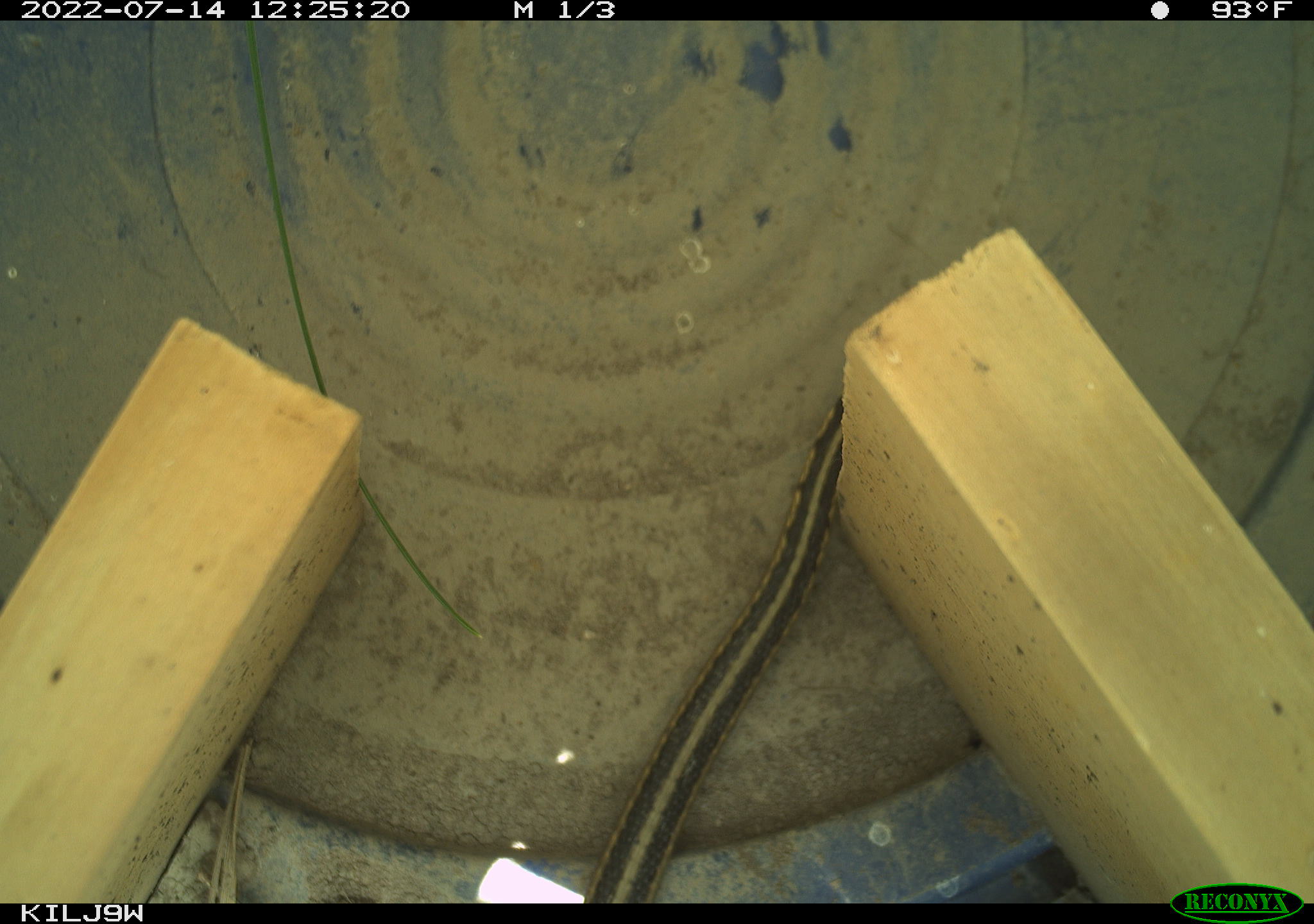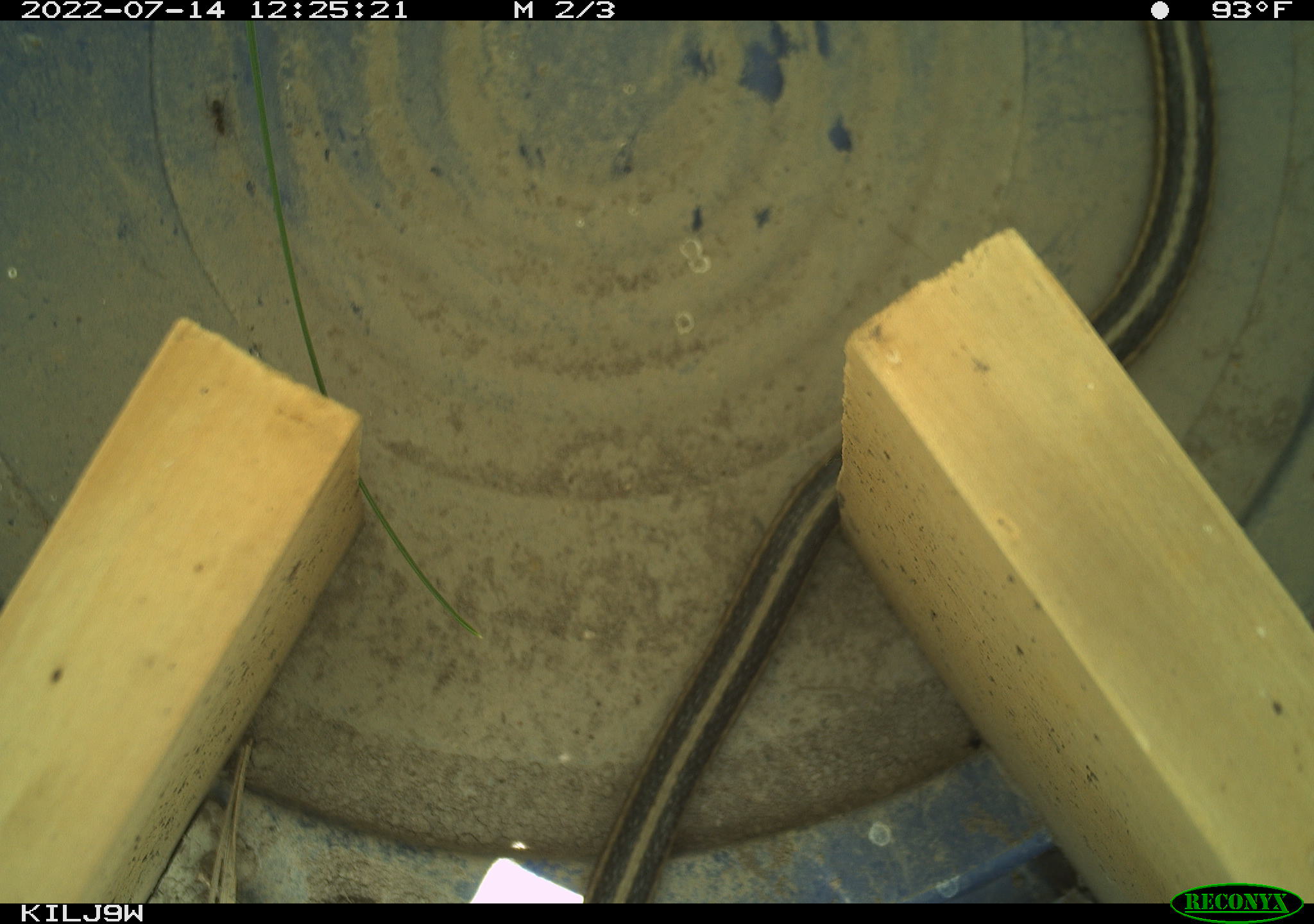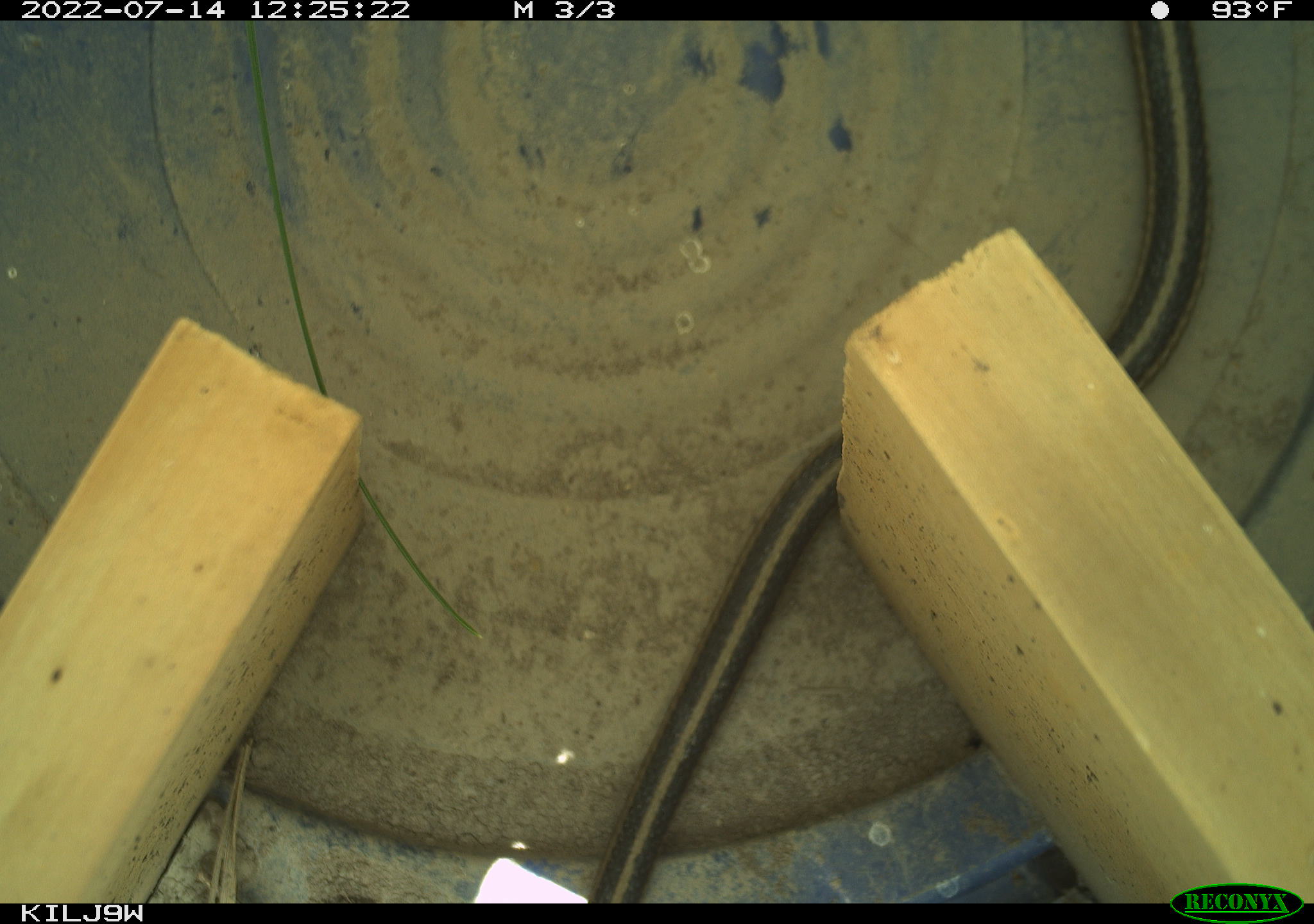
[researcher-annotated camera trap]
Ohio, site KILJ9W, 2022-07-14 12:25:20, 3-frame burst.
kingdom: Animalia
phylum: Chordata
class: Reptilia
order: Squamata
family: Colubridae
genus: Thamnophis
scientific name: Thamnophis sirtalis sirtalis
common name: eastern gartersnake